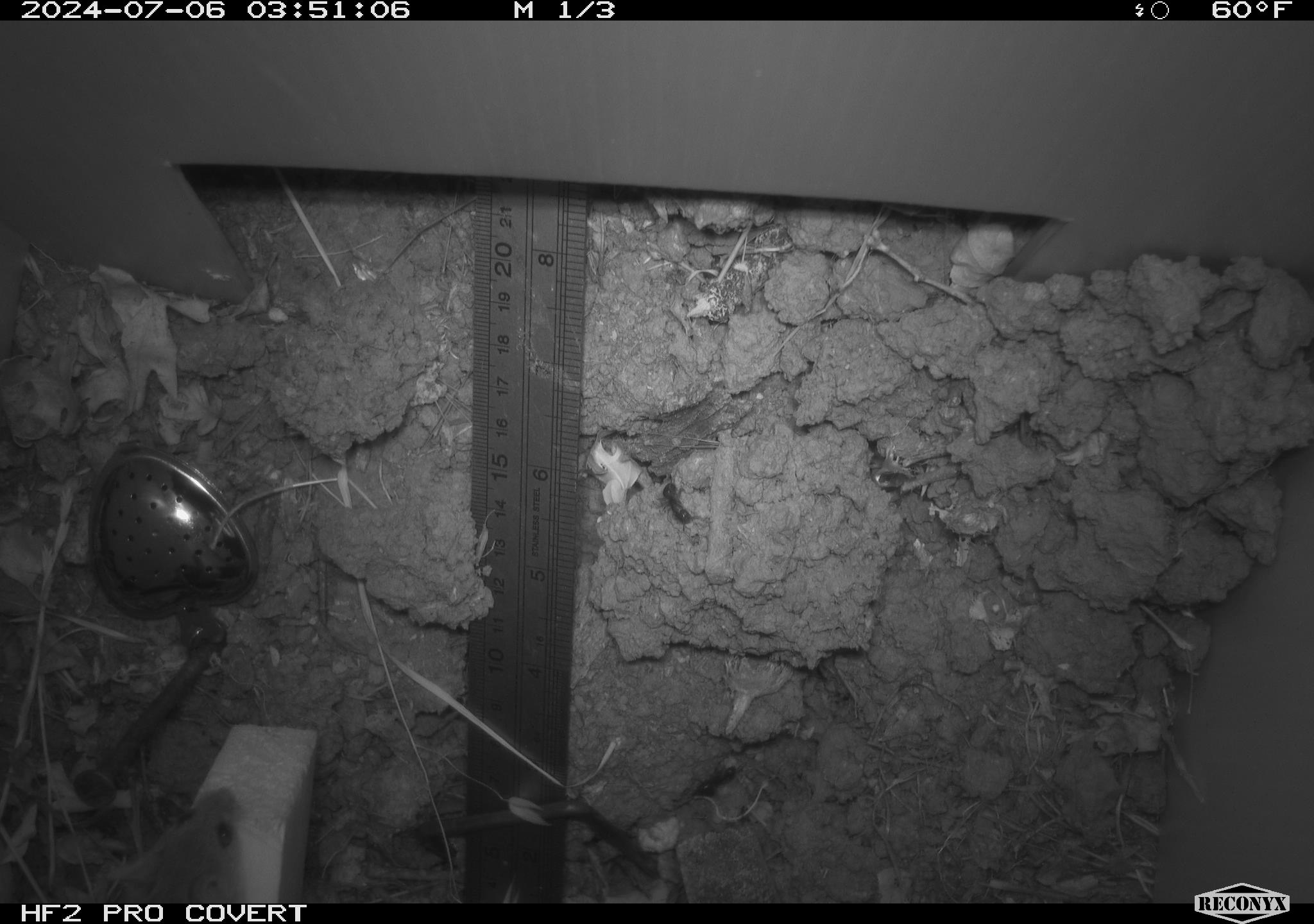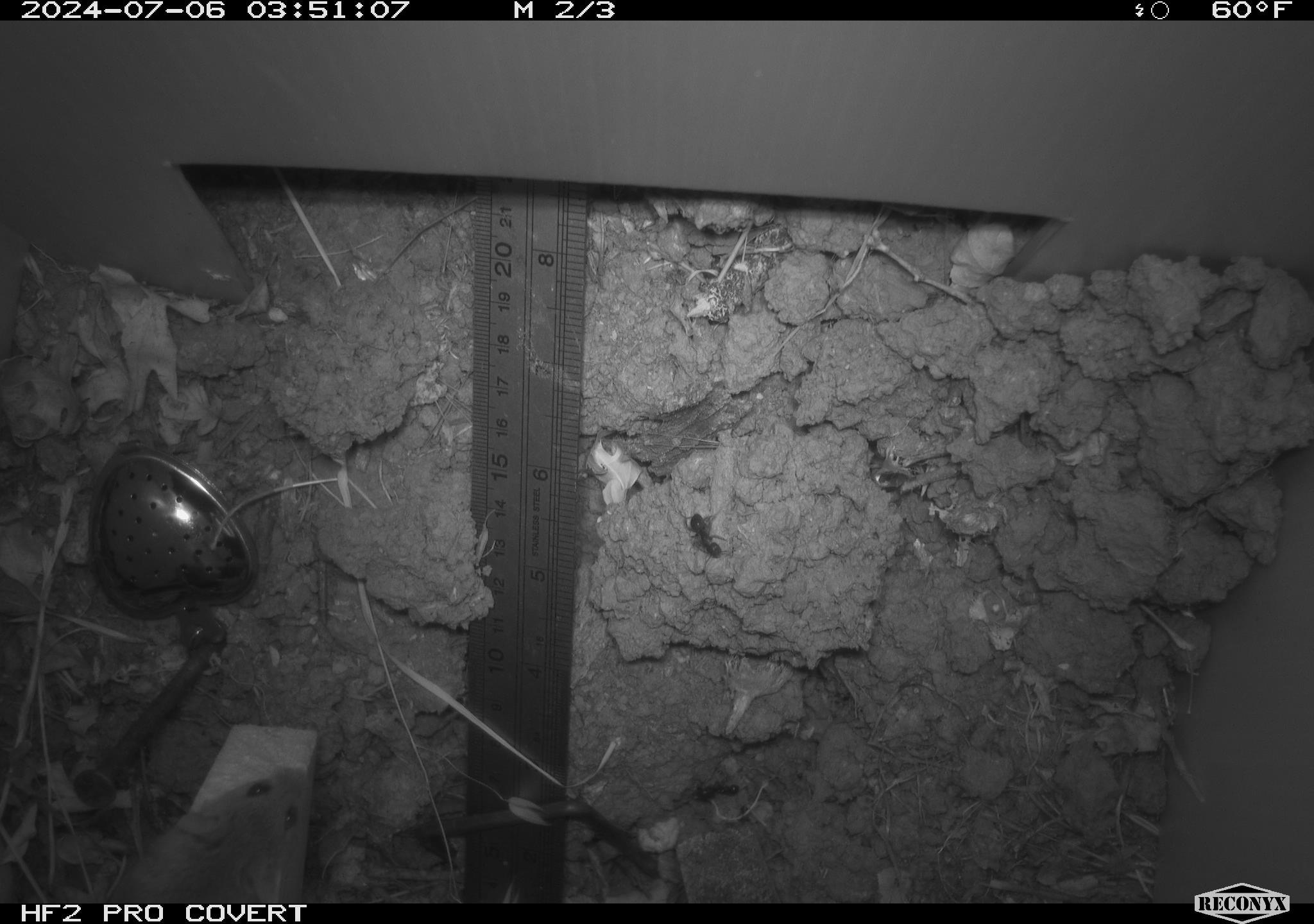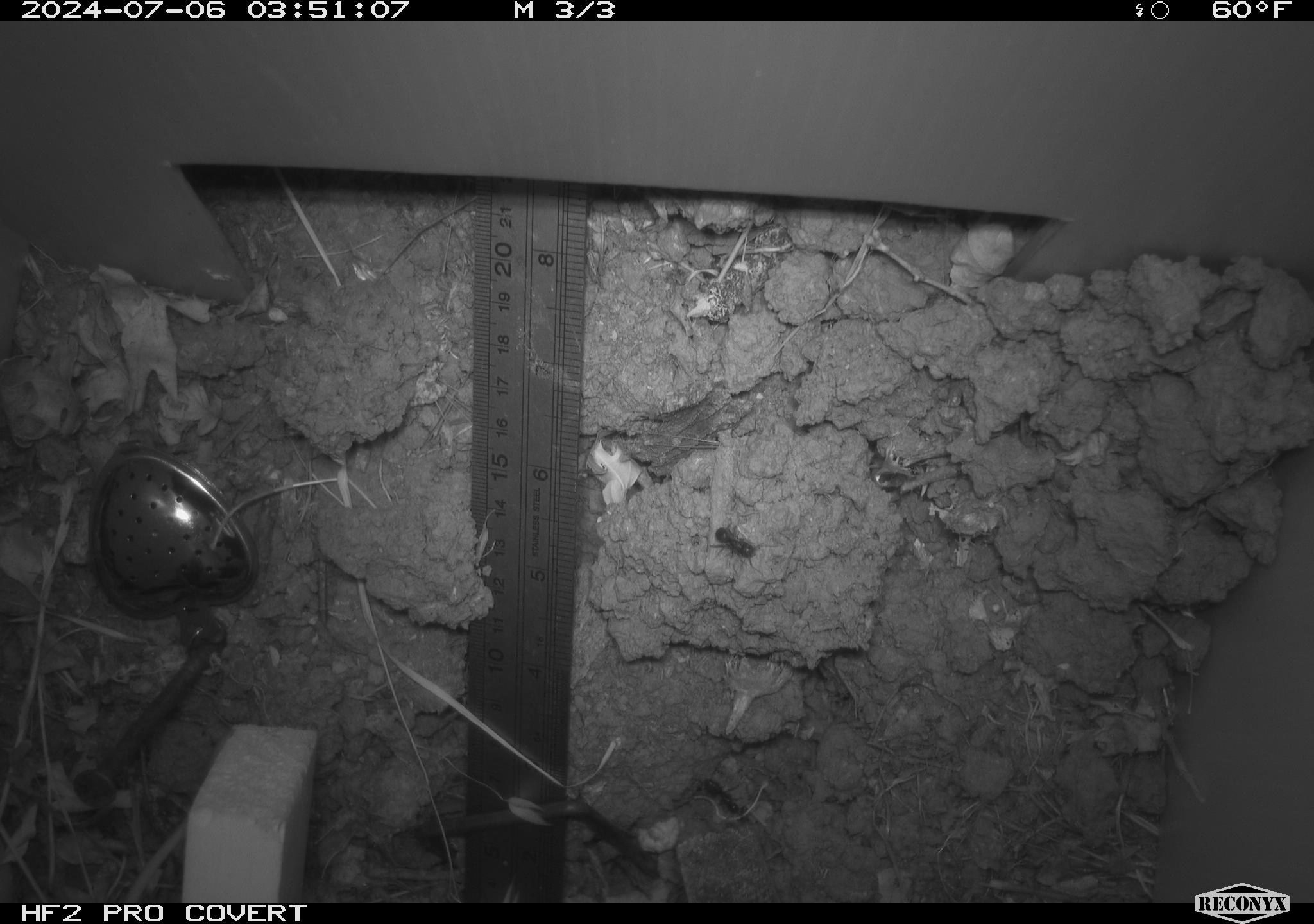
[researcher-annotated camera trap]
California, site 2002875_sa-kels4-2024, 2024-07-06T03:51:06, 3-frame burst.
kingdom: Animalia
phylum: Chordata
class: Mammalia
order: Rodentia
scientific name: Rodentia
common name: rodent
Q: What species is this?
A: Rodent (Rodentia).